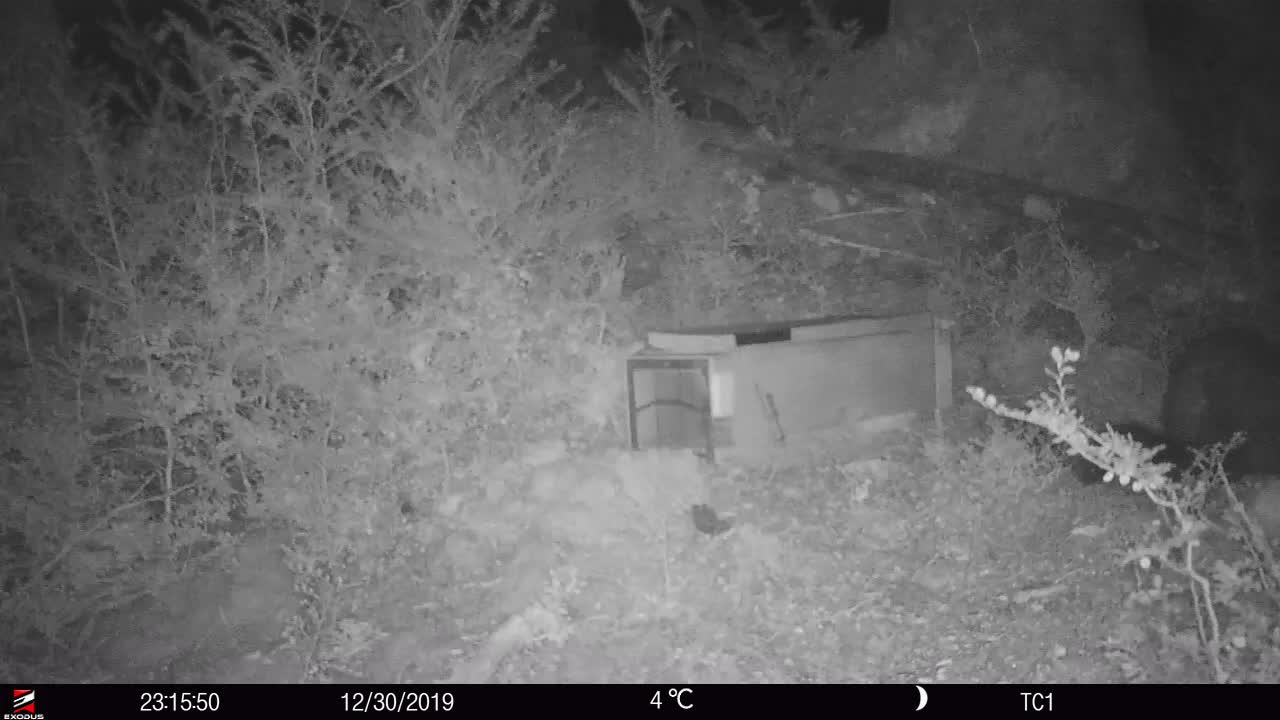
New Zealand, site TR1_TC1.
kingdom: Animalia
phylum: Chordata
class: Mammalia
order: Diprotodontia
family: Phalangeridae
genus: Trichosurus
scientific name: Trichosurus vulpecula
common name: common brushtail possum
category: possum